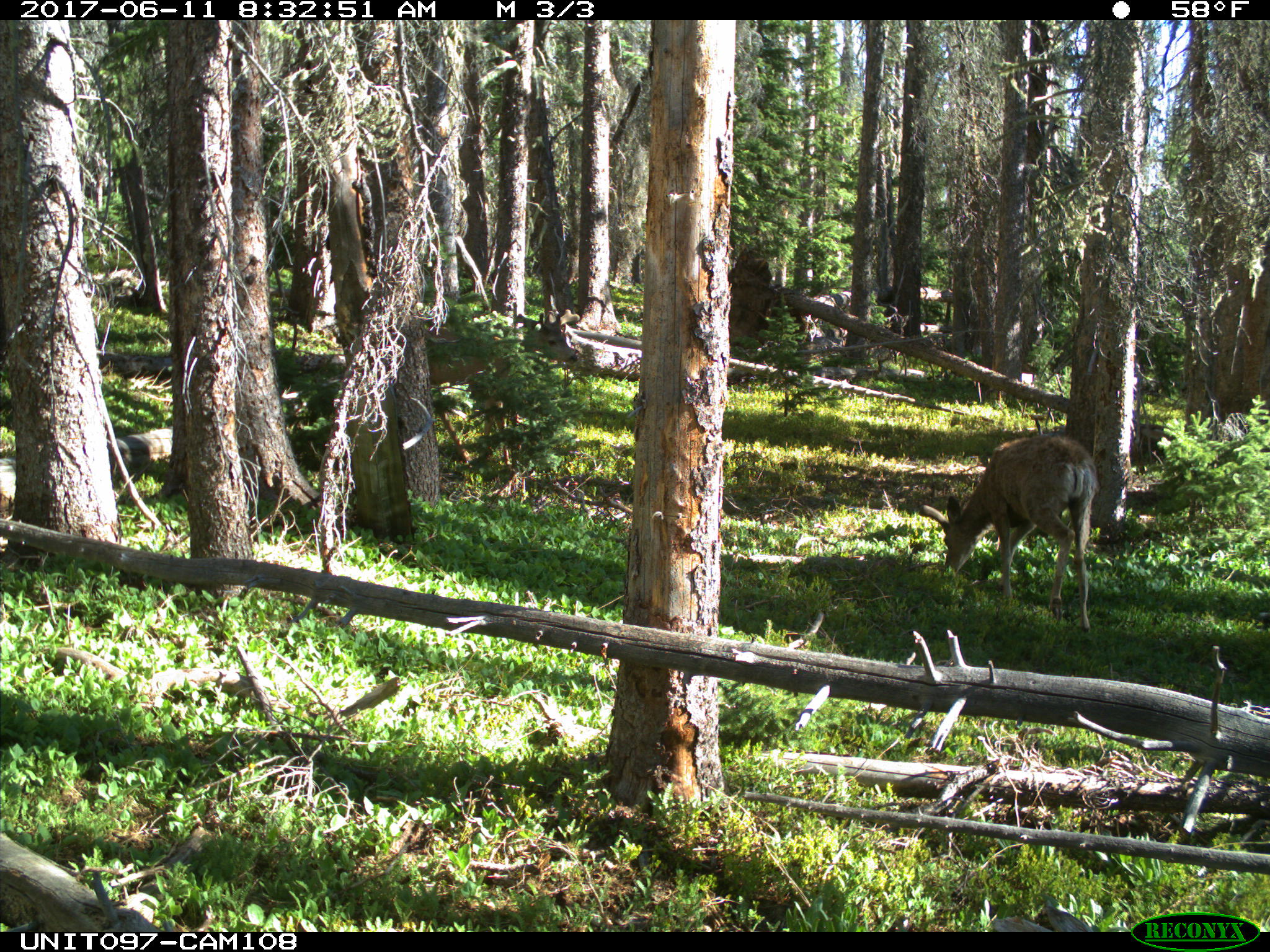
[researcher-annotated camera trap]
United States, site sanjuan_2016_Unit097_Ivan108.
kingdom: Animalia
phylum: Chordata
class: Mammalia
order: Artiodactyla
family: Cervidae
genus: Odocoileus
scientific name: Odocoileus hemionus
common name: mule deer